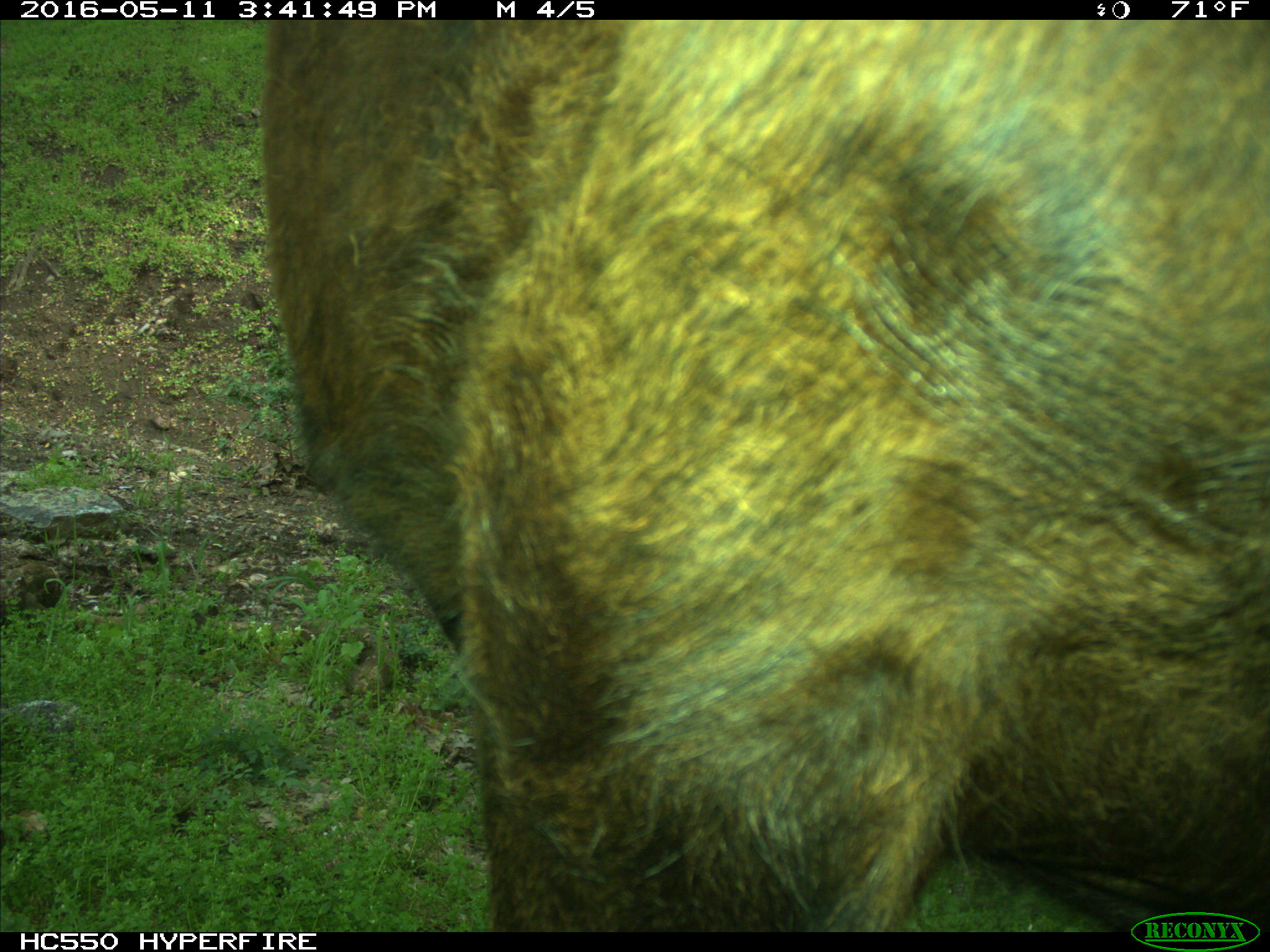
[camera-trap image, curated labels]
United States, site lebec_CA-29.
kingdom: Animalia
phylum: Chordata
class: Mammalia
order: Artiodactyla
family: Bovidae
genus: Bos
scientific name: Bos taurus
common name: domestic cow